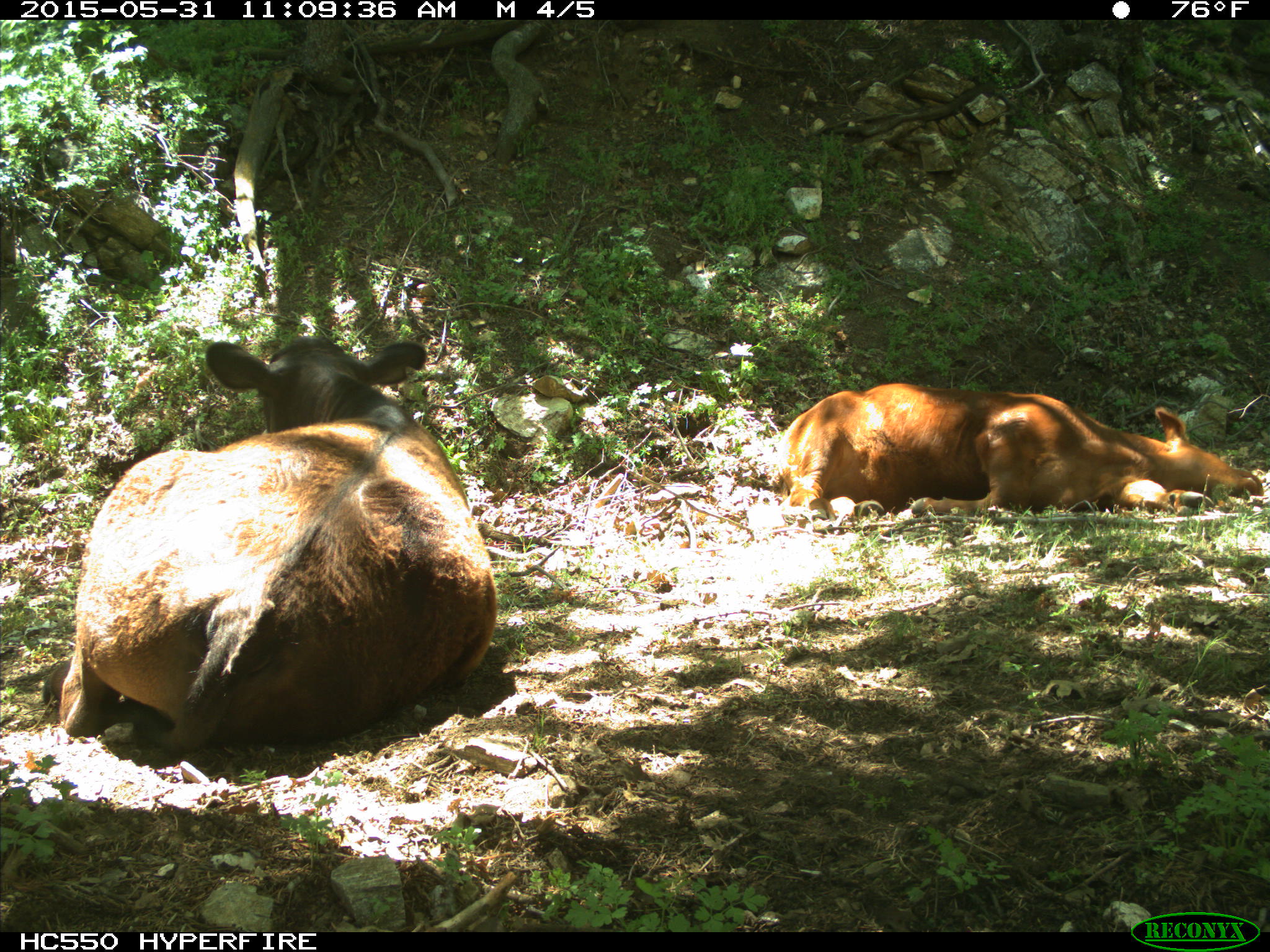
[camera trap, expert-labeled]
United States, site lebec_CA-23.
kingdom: Animalia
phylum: Chordata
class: Mammalia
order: Artiodactyla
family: Bovidae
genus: Bos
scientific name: Bos taurus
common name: domestic cow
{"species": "Bos taurus (domestic cow)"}